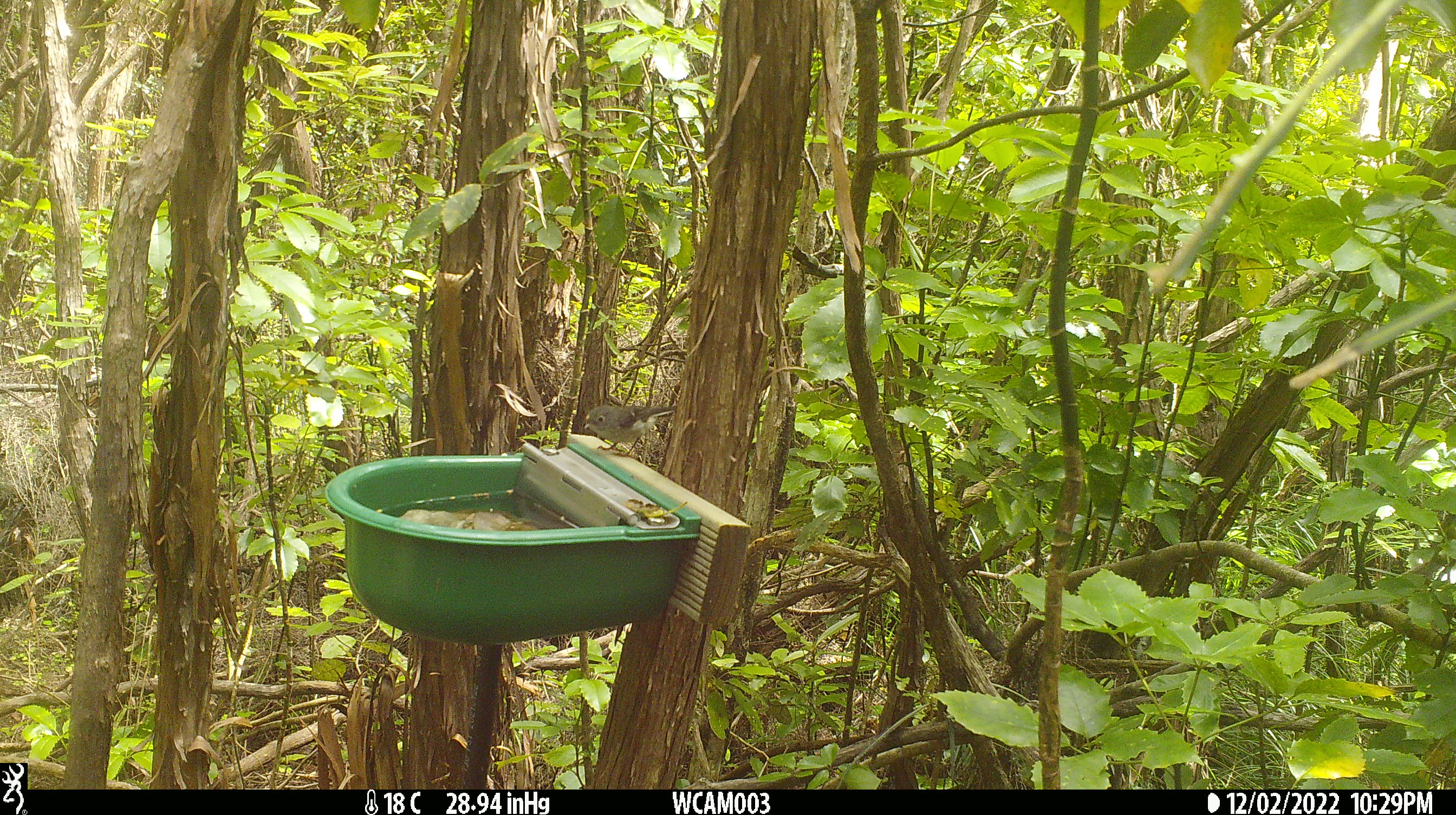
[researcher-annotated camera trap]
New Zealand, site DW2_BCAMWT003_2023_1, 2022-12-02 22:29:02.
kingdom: Animalia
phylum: Chordata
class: Aves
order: Passeriformes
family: Petroicidae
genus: Petroica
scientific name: Petroica macrocephala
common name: tomtit